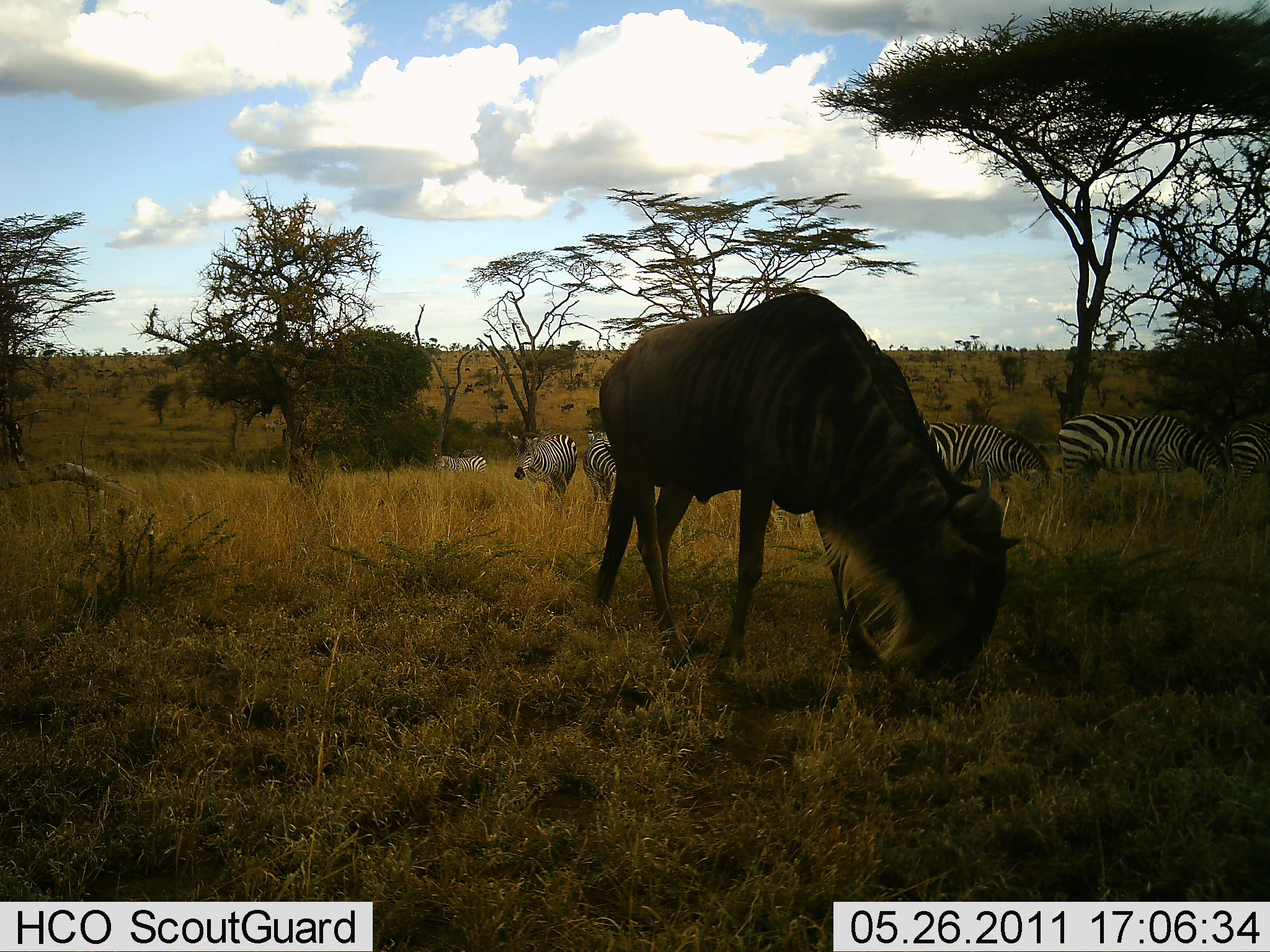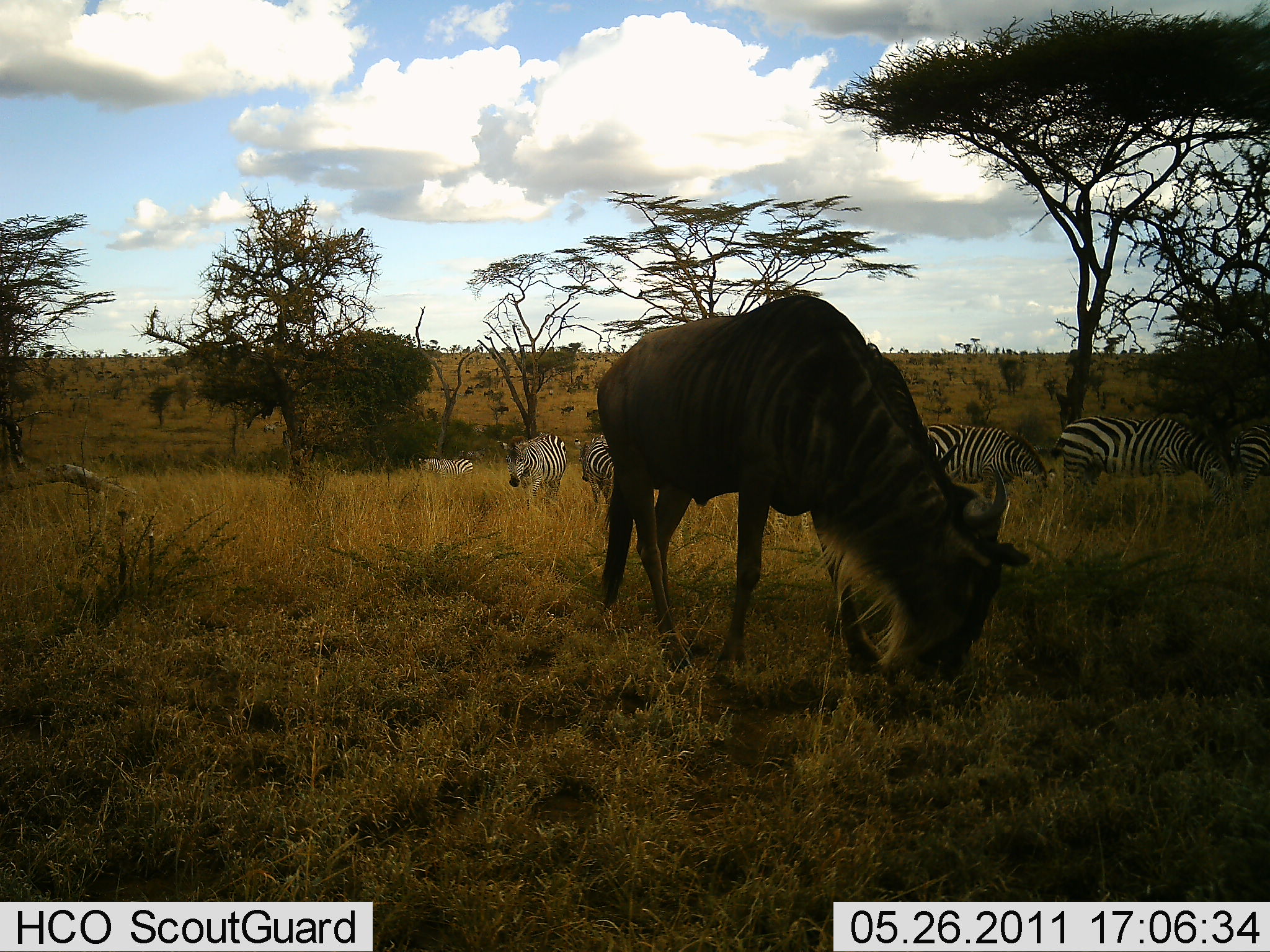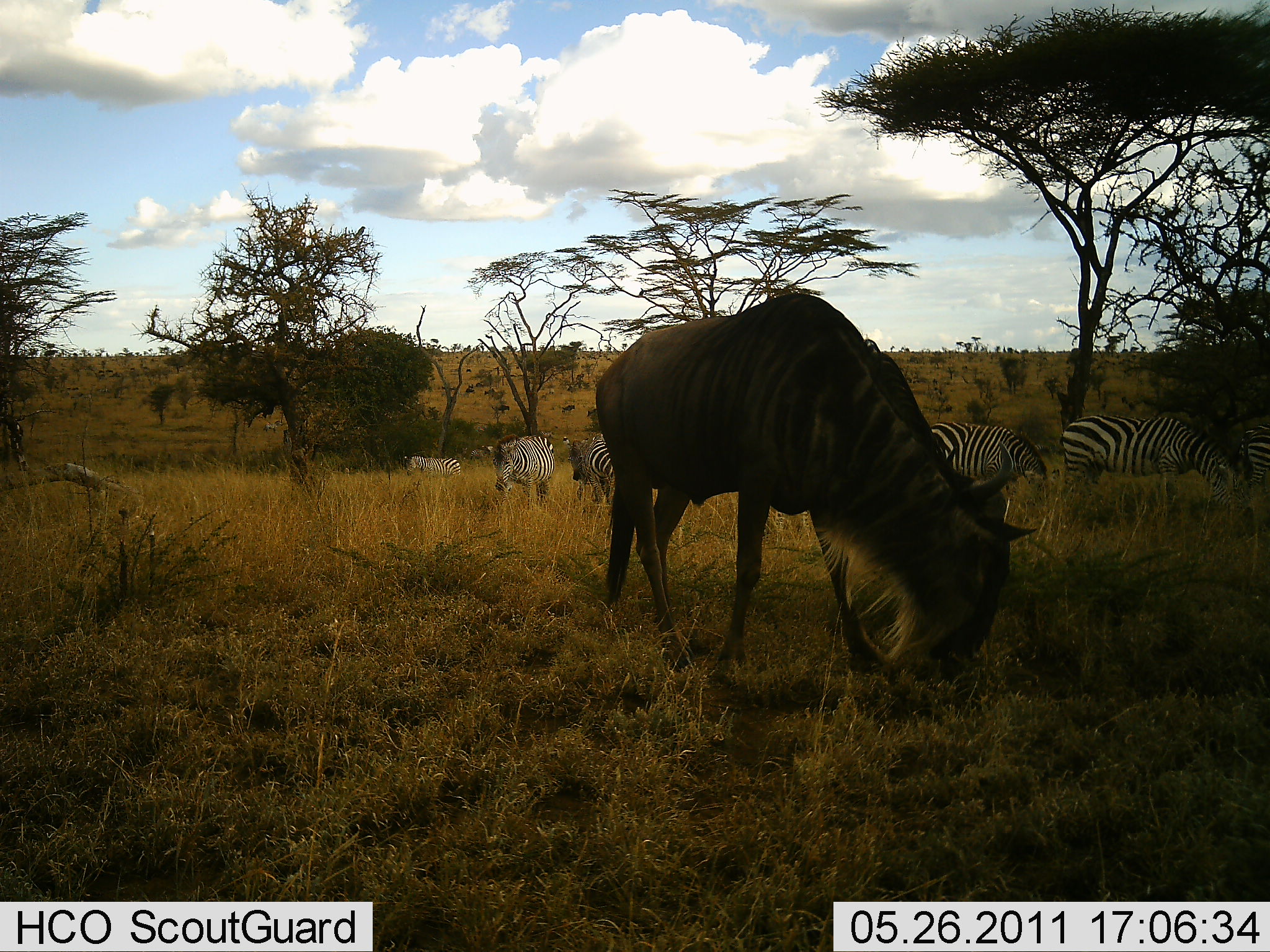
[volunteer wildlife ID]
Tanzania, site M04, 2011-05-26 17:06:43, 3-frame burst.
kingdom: Animalia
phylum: Chordata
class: Mammalia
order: Artiodactyla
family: Bovidae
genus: Connochaetes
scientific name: Connochaetes taurinus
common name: blue wildebeest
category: wildebeest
Wildebeest (blue wildebeest) (Connochaetes taurinus), count 1. Behavior (volunteer vote fractions): standing 12%, resting 0%, moving 0%, interacting 0%. Young present (vote fraction): 0%. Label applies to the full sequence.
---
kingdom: Animalia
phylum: Chordata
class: Mammalia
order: Perissodactyla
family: Equidae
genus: Equus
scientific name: Equus quagga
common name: plains zebra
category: zebra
Zebra (plains zebra) (Equus quagga), count 6. Behavior (volunteer vote fractions): standing 19%, resting 6%, moving 25%, interacting 0%. Young present (vote fraction): 0%. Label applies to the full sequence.